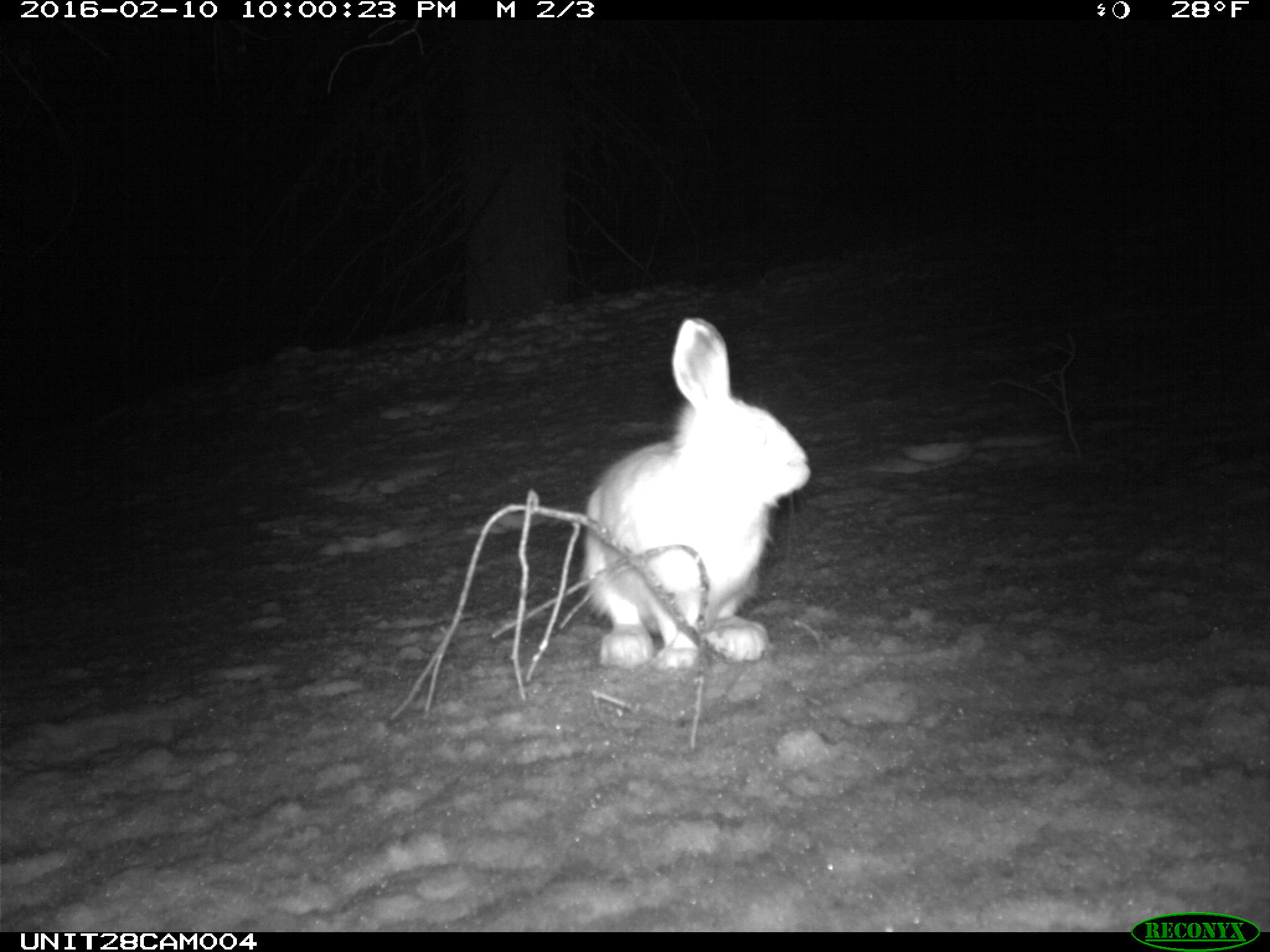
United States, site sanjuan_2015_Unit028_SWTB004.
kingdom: Animalia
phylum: Chordata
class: Mammalia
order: Lagomorpha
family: Leporidae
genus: Lepus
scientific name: Lepus americanus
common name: snowshoe hare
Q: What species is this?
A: Lepus americanus (snowshoe hare).